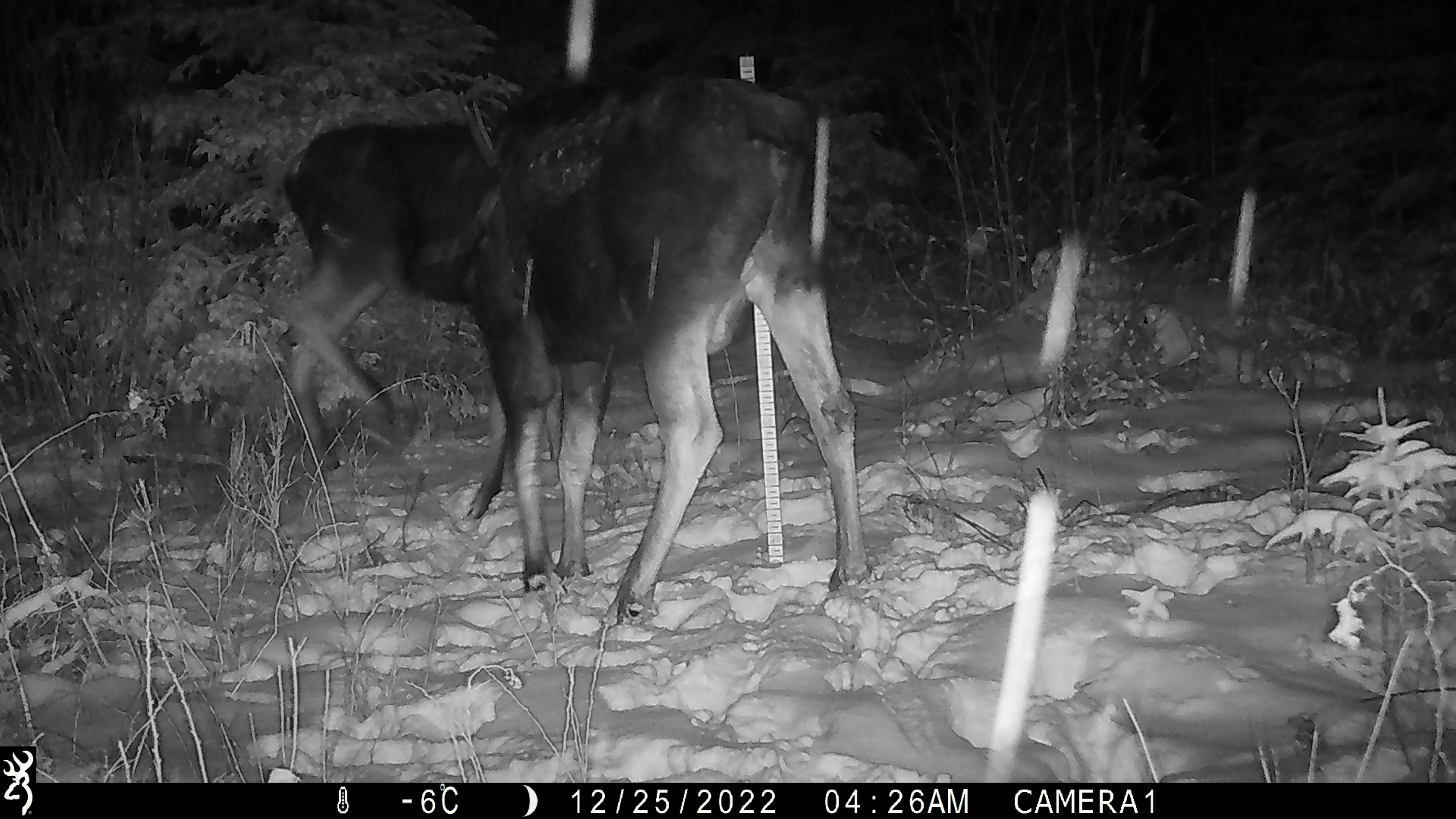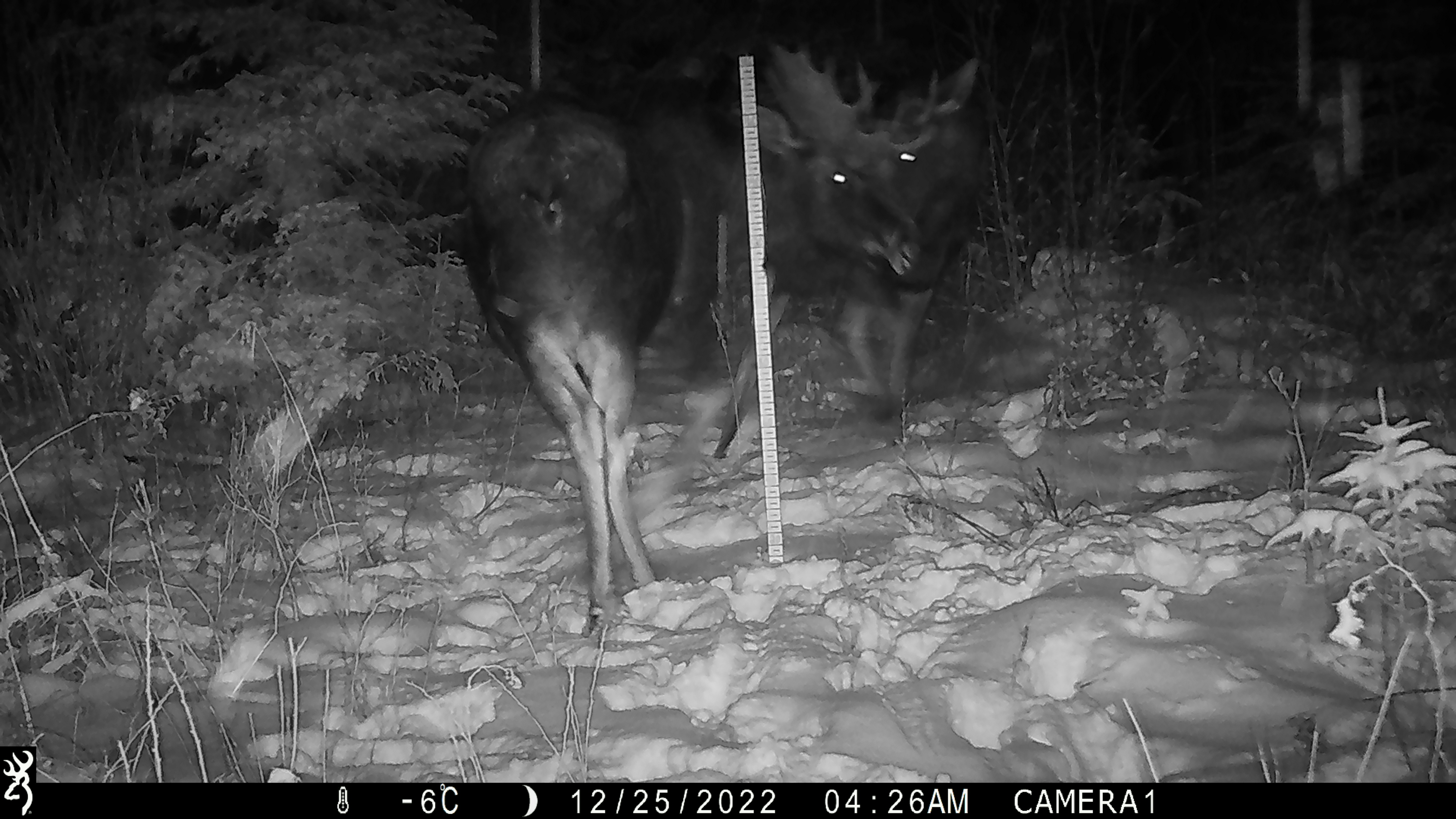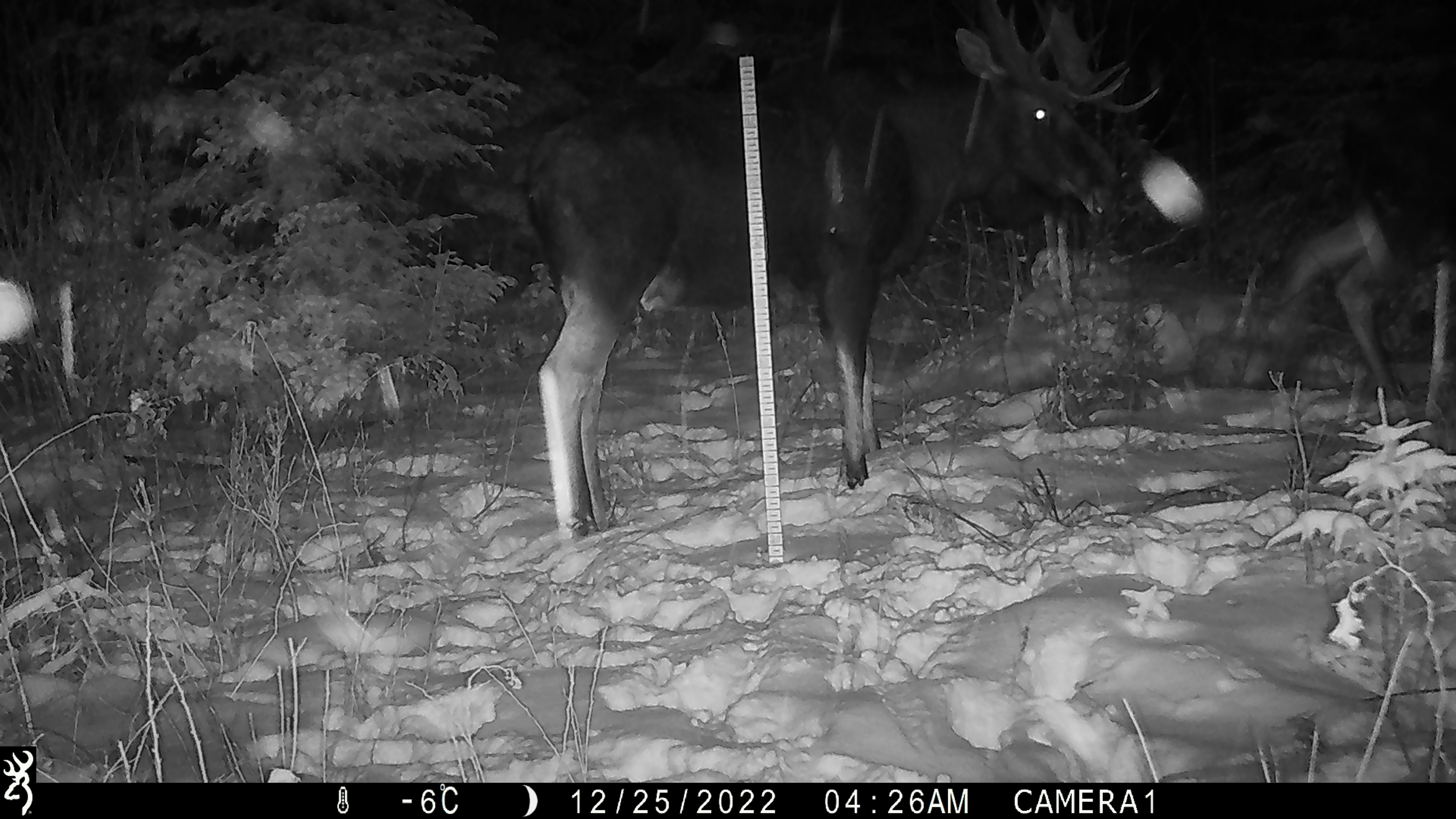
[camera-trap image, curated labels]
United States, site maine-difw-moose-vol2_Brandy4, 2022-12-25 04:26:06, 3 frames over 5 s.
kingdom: Animalia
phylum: Chordata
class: Mammalia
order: Artiodactyla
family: Cervidae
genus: Alces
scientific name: Alces alces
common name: moose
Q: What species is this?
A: Moose (Alces alces).